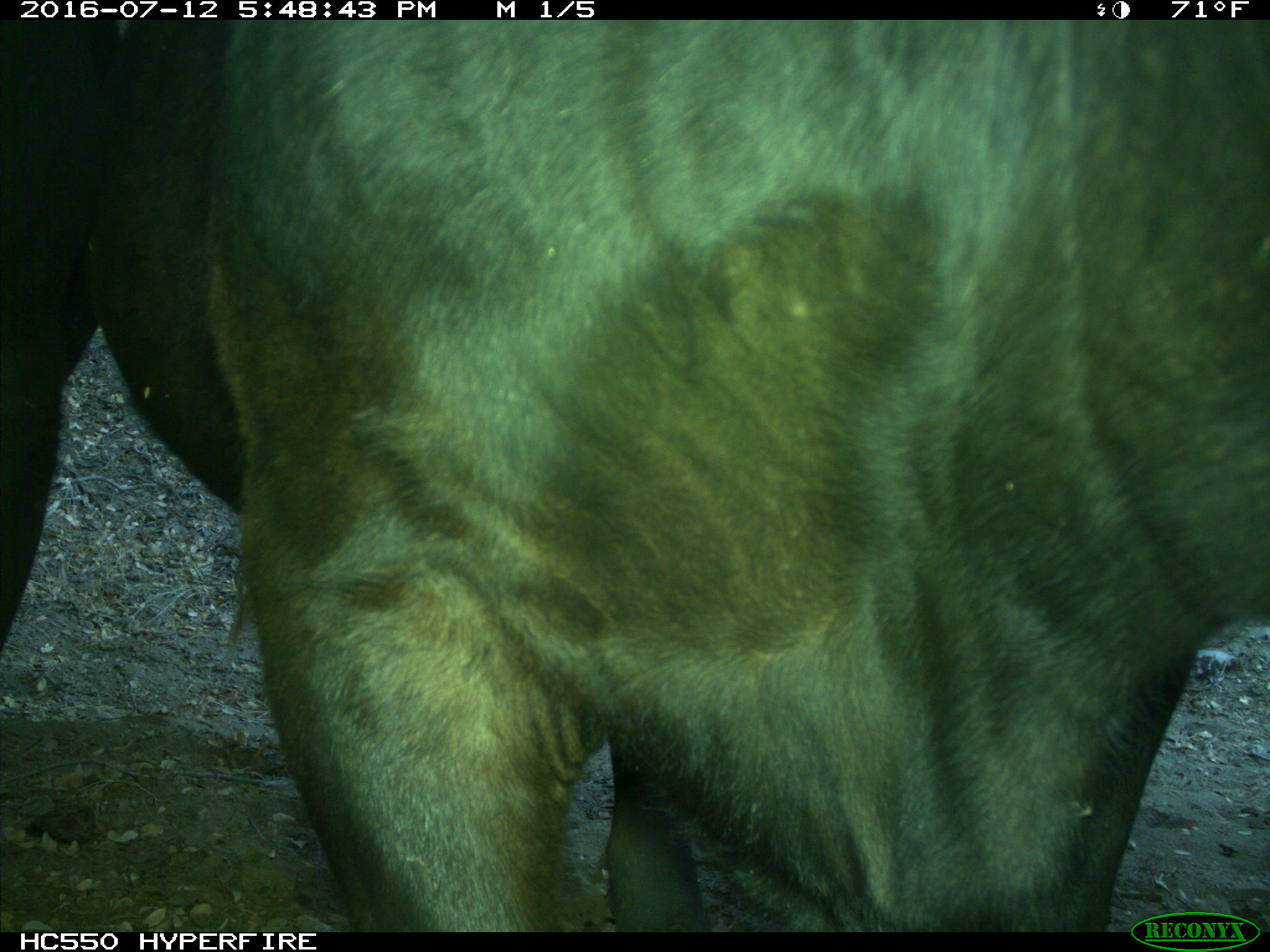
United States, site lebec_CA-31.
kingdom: Animalia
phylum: Chordata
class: Mammalia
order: Artiodactyla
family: Bovidae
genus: Bos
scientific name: Bos taurus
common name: domestic cow